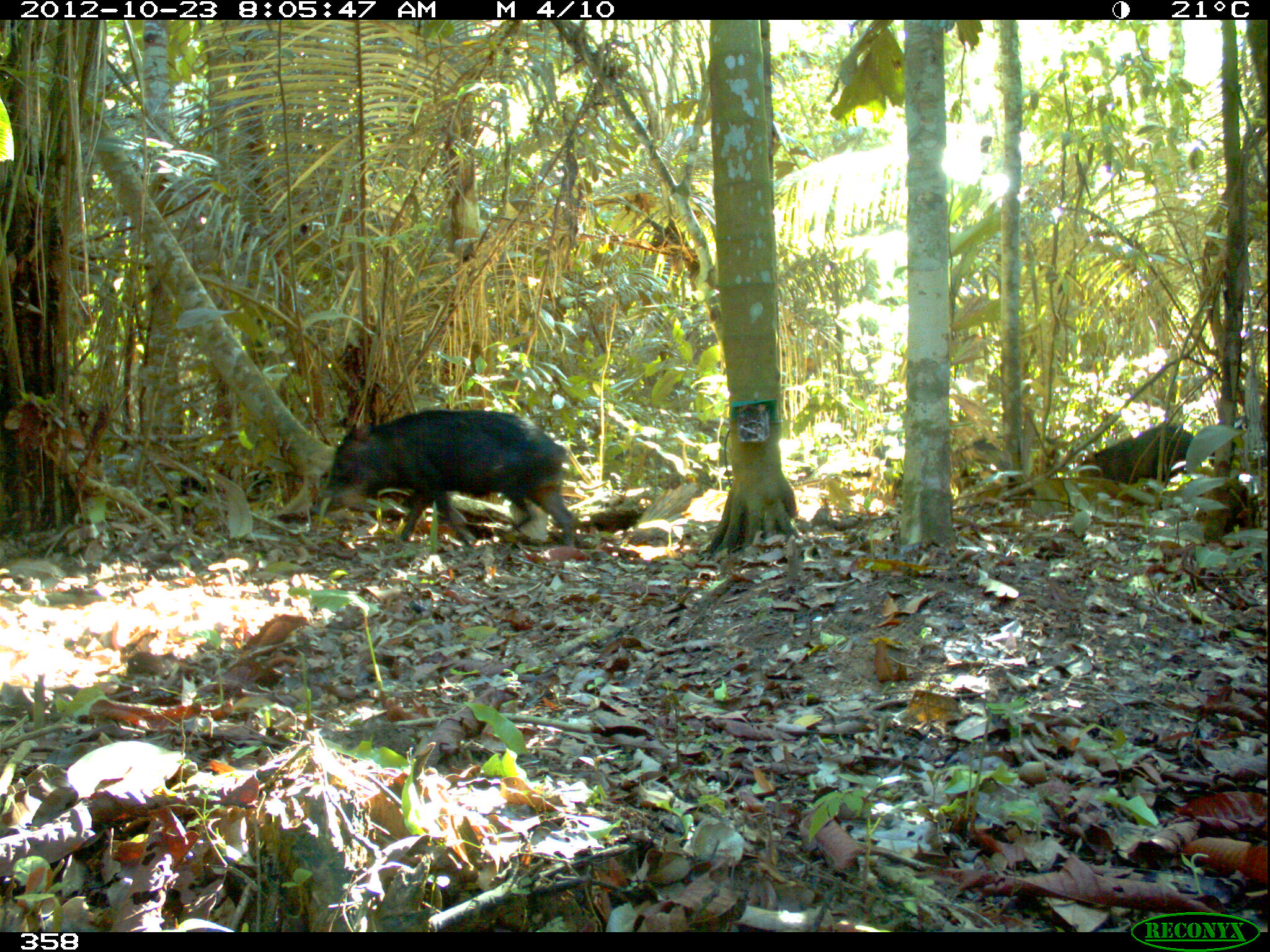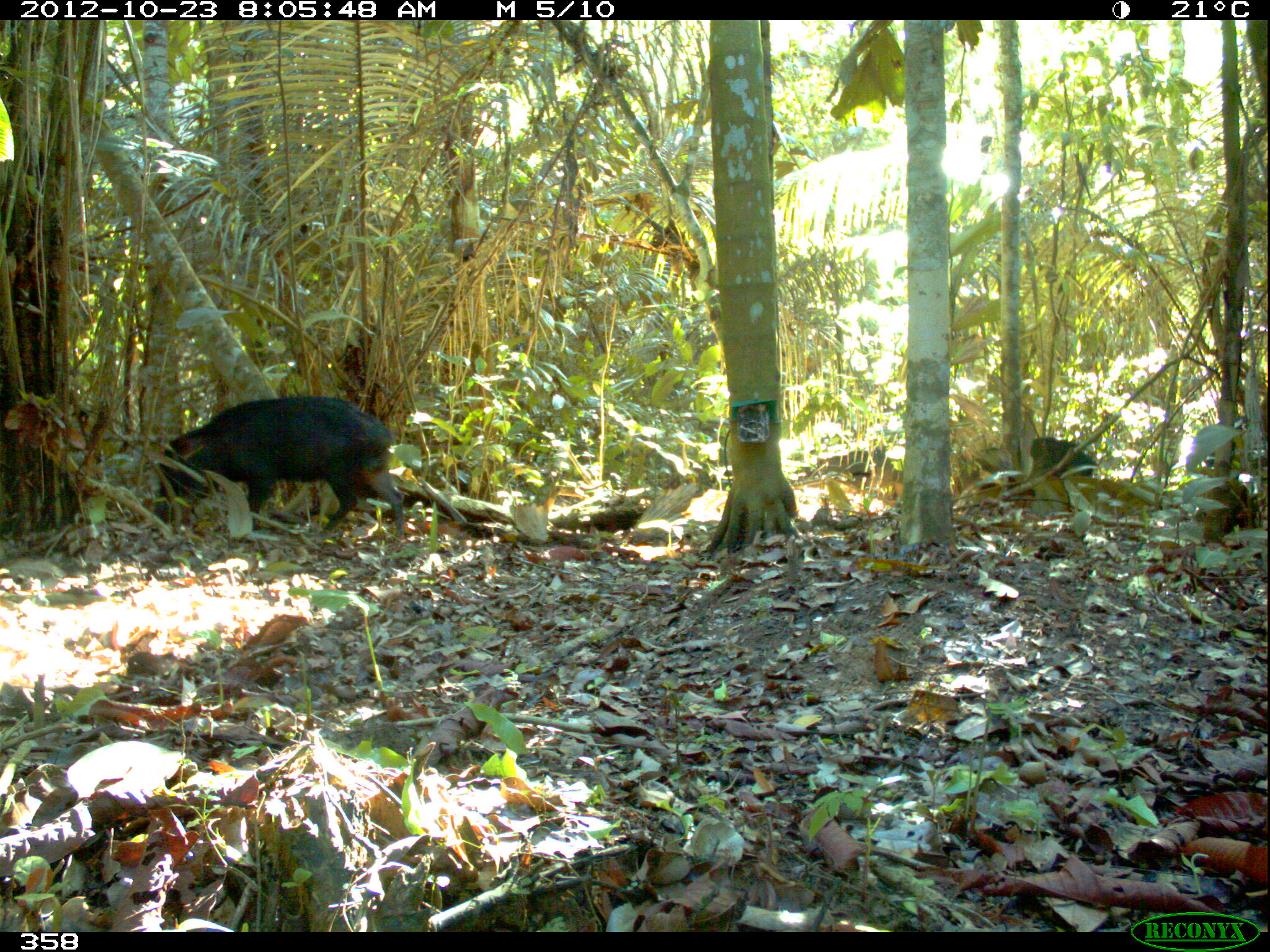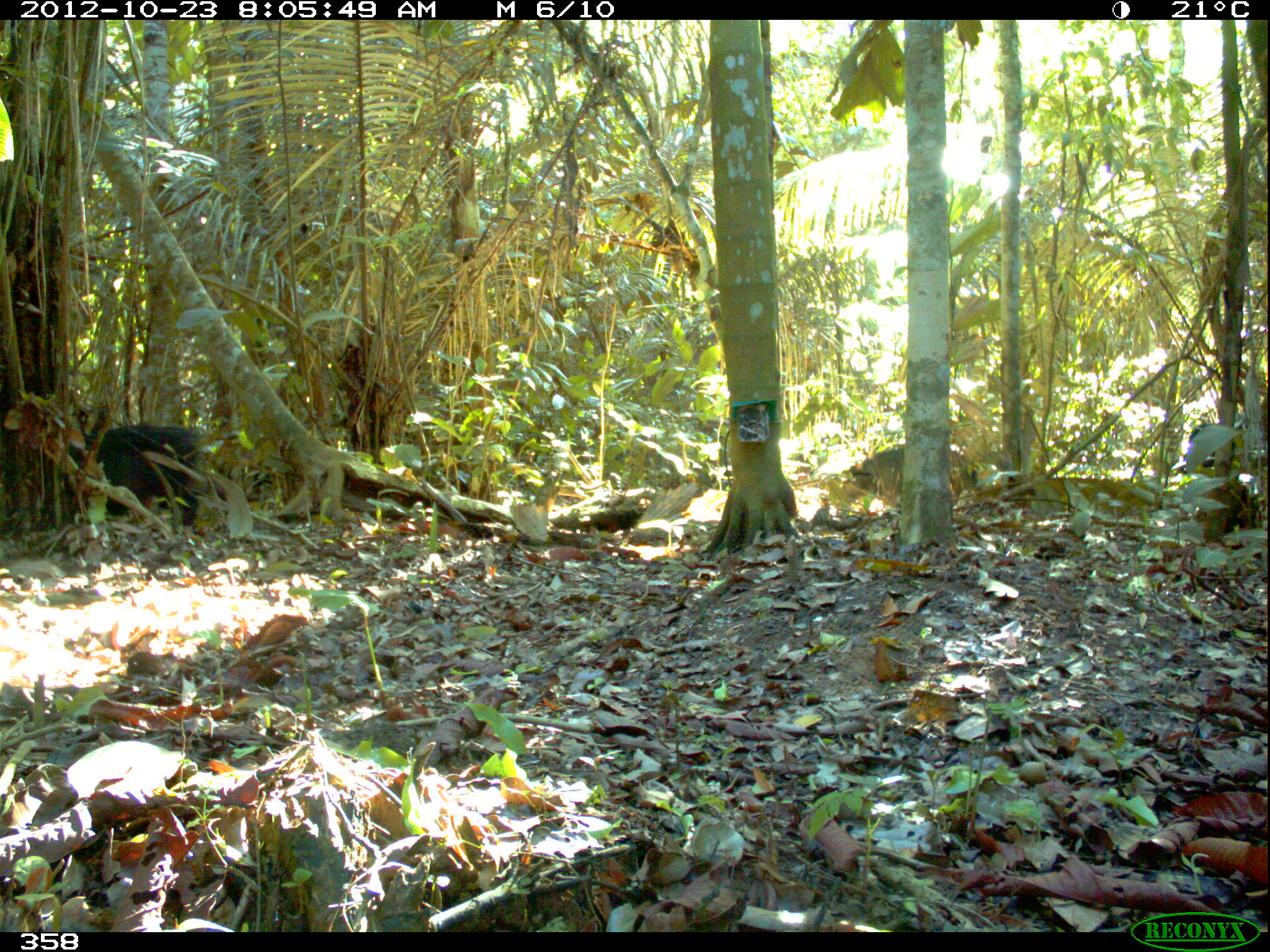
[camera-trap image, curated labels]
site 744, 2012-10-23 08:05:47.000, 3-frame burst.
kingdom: Animalia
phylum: Chordata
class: Mammalia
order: Artiodactyla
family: Tayassuidae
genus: Tayassu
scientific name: Tayassu pecari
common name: white-lipped peccary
Tayassu pecari (white-lipped peccary).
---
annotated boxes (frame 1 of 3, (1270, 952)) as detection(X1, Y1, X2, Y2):
tayassu pecari: detection(315, 408, 577, 547); detection(1076, 422, 1196, 499); detection(945, 431, 1058, 478)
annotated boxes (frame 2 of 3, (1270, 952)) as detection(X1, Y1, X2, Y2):
tayassu pecari: detection(152, 394, 404, 536); detection(1017, 436, 1097, 479)